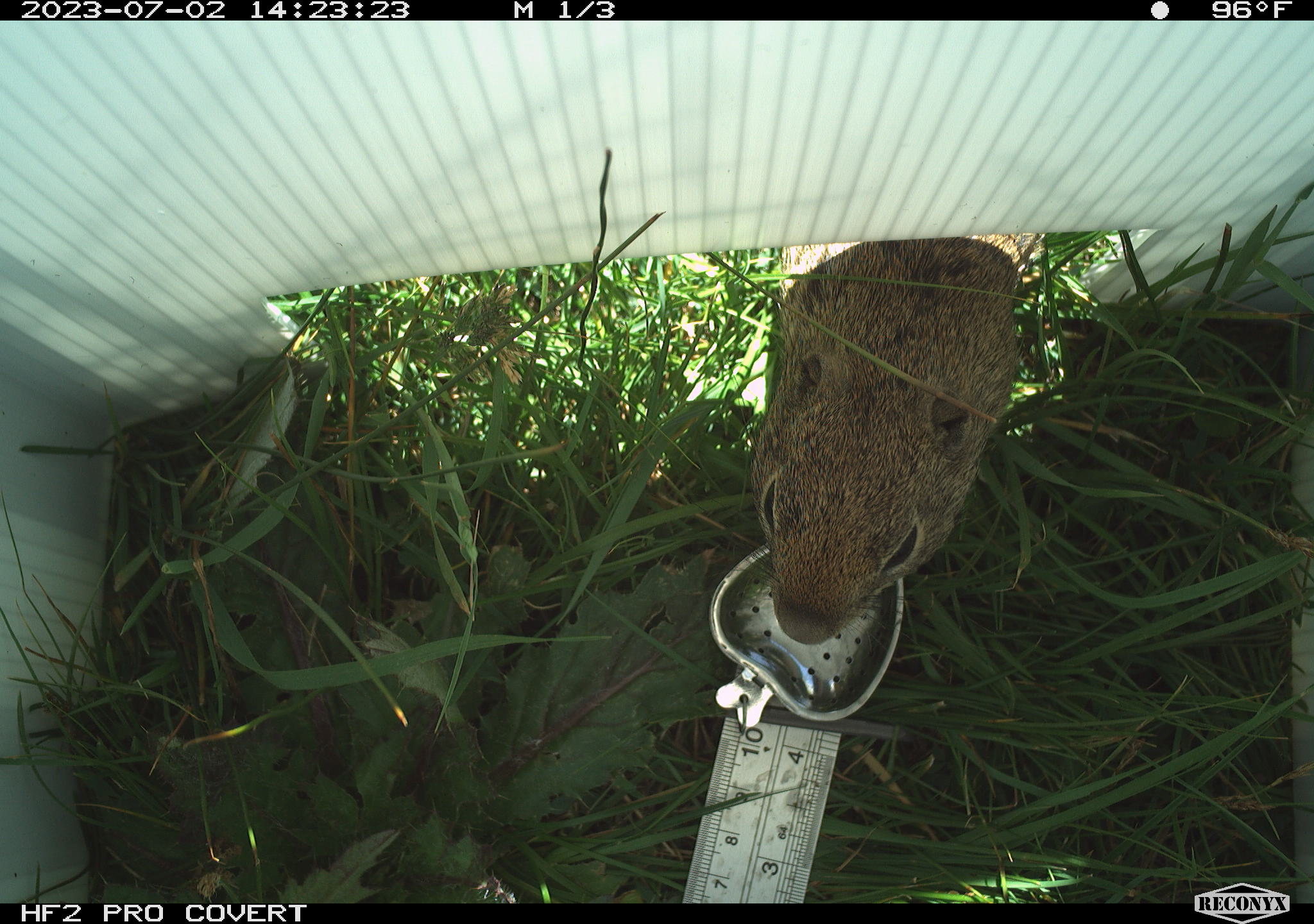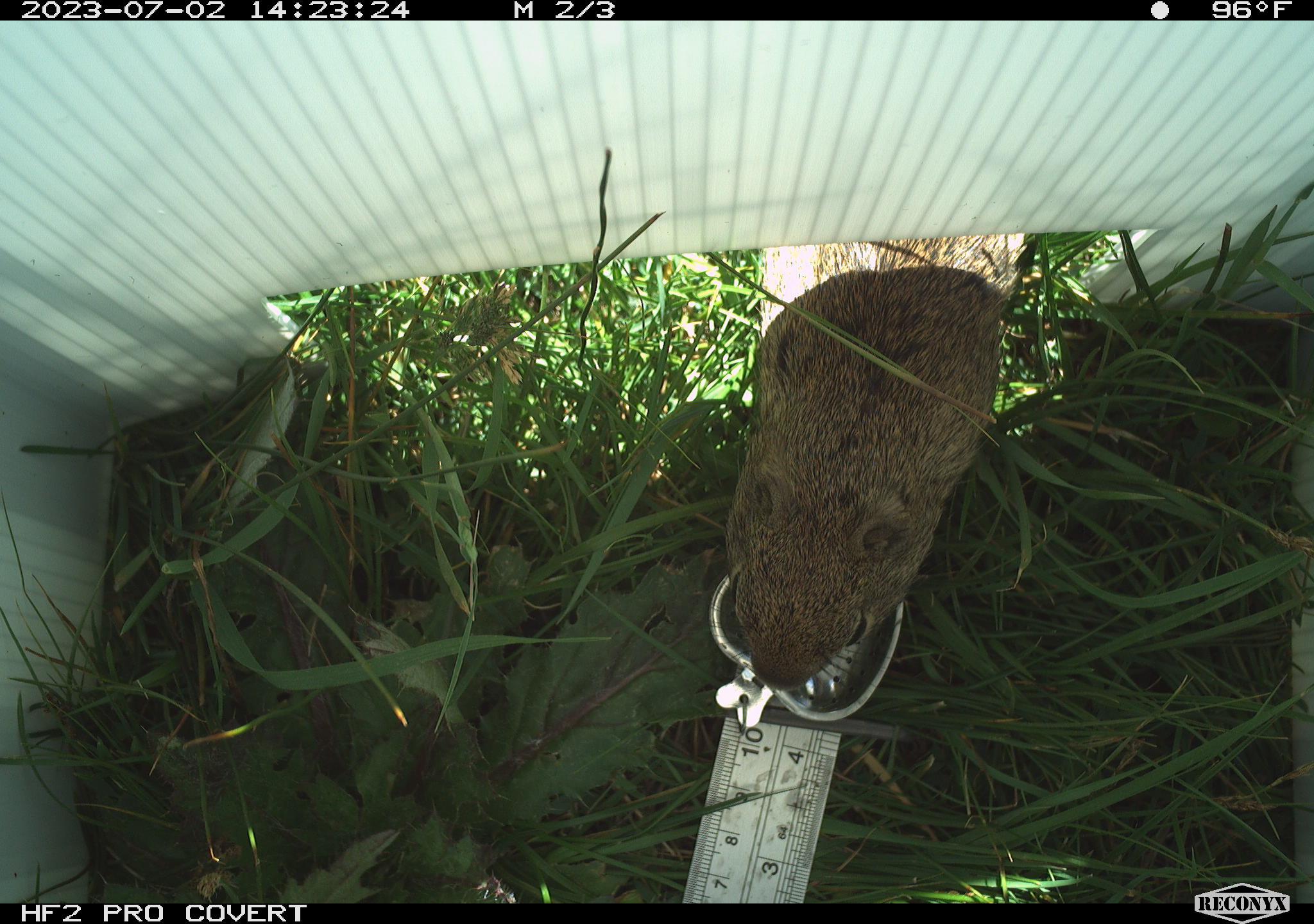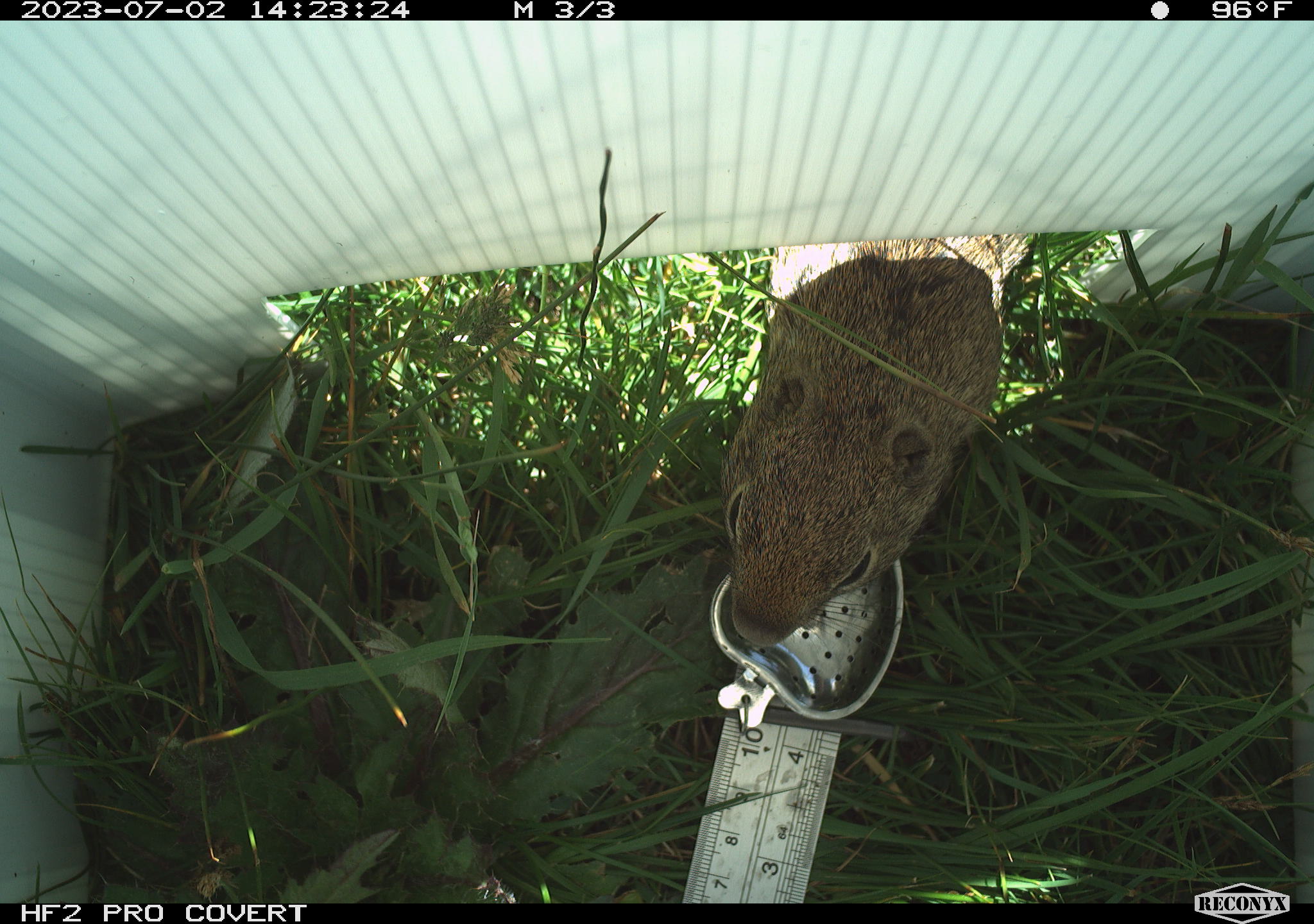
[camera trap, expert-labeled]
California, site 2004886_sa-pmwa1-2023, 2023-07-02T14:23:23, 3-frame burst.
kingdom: Animalia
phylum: Chordata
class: Mammalia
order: Rodentia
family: Sciuridae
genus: Urocitellus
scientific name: Urocitellus beldingi beldingi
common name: belding's ground squirrel